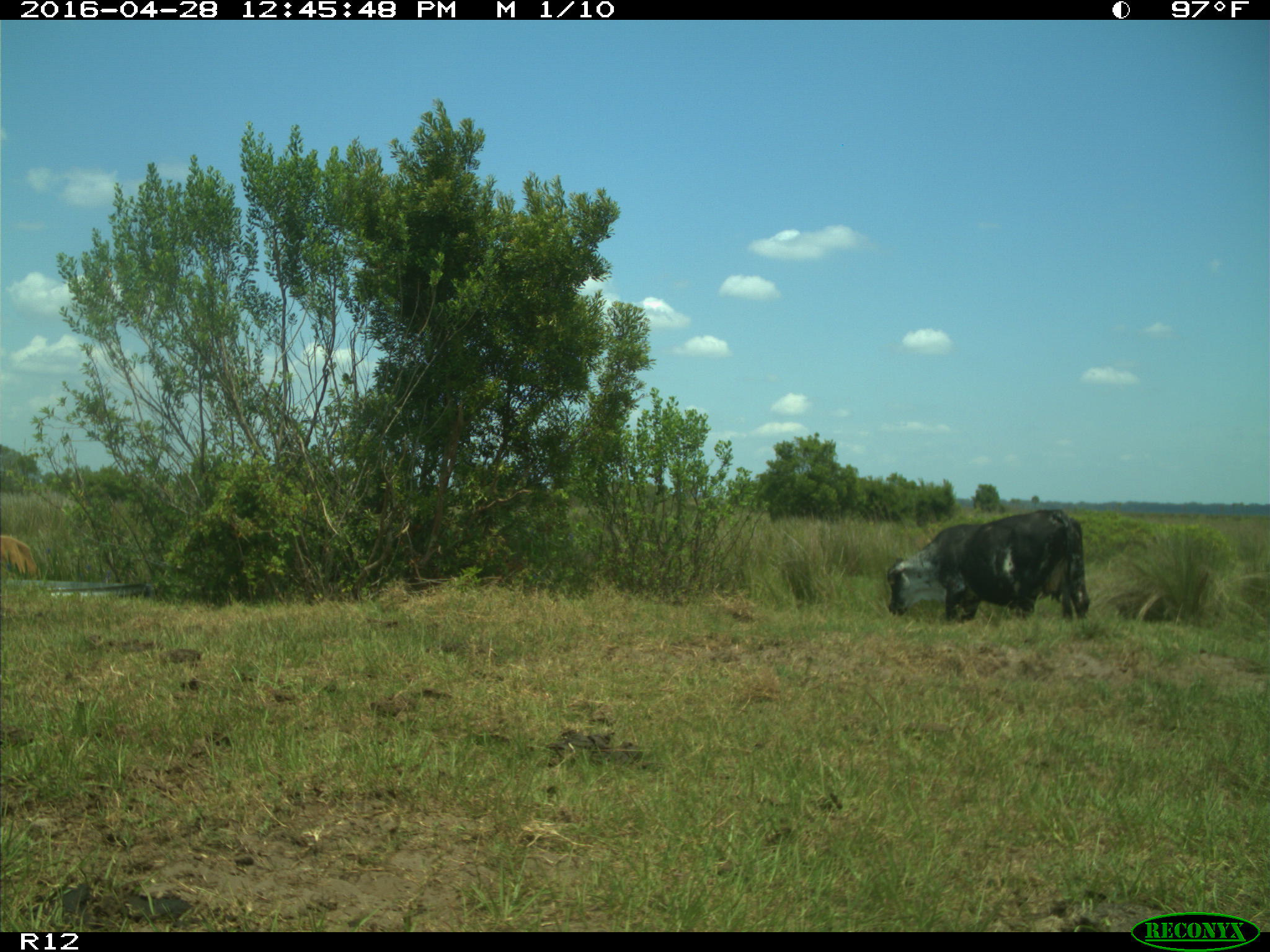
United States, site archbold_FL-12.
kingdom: Animalia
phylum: Chordata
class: Mammalia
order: Artiodactyla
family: Bovidae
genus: Bos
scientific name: Bos taurus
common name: domestic cow